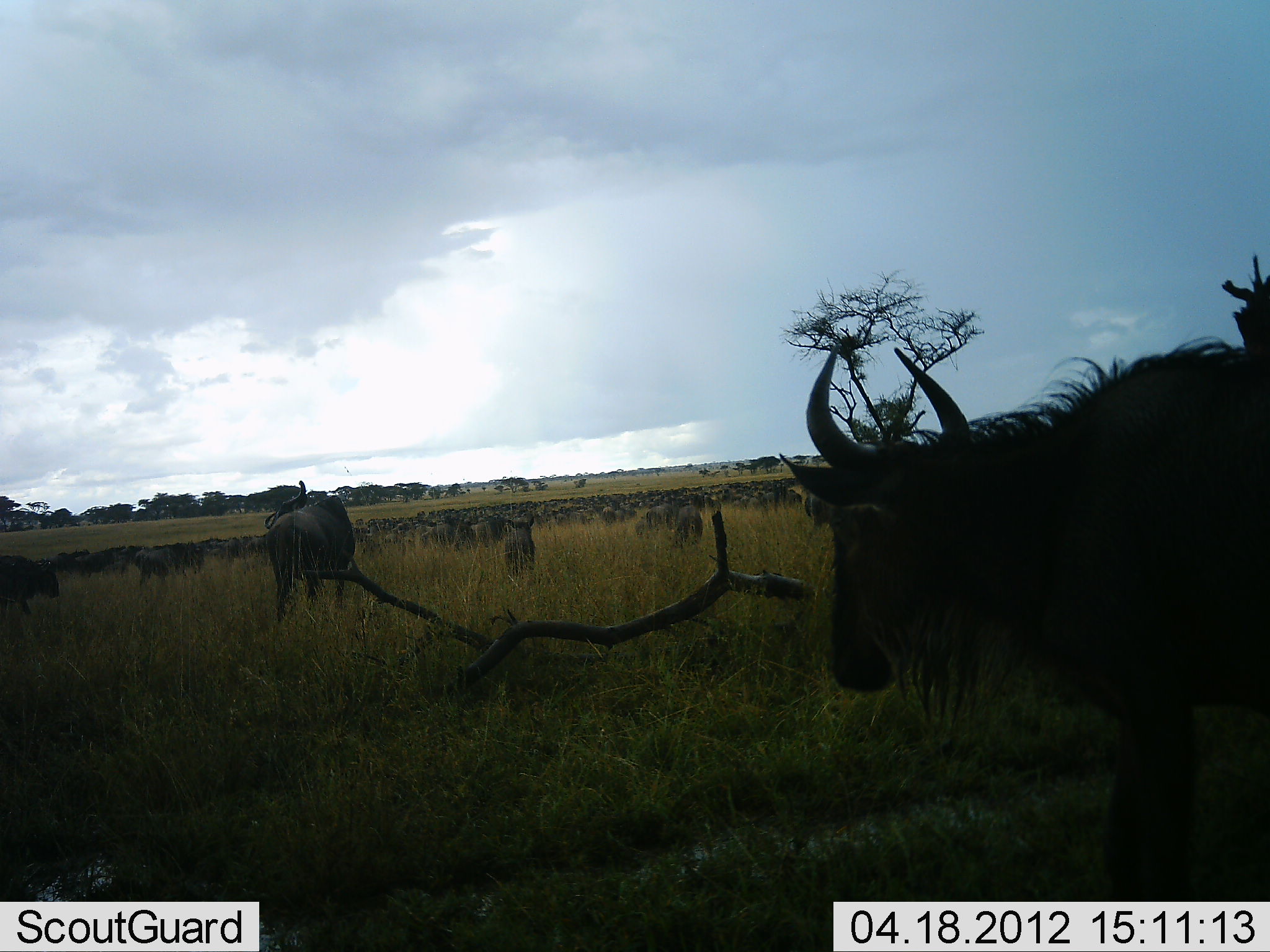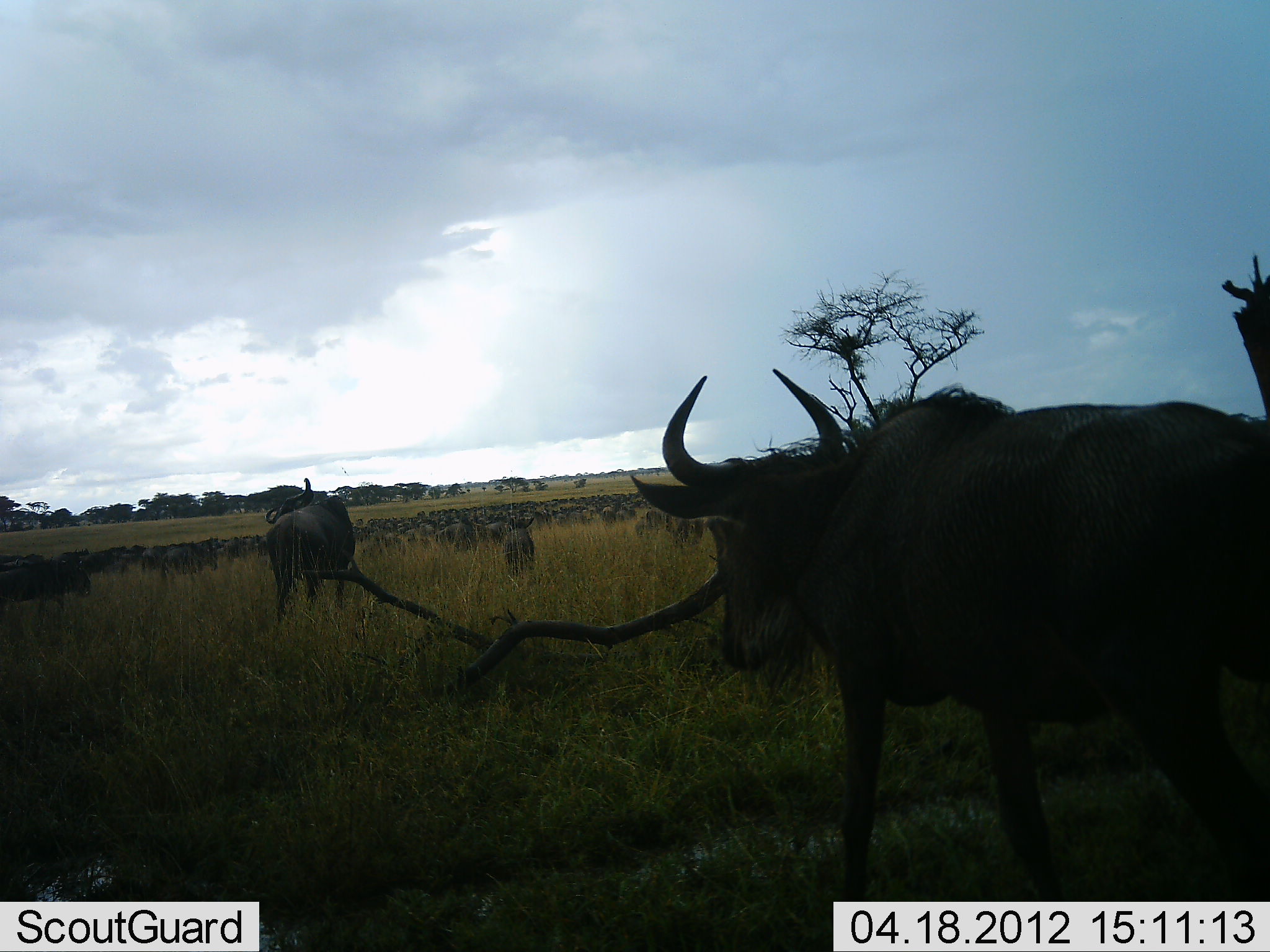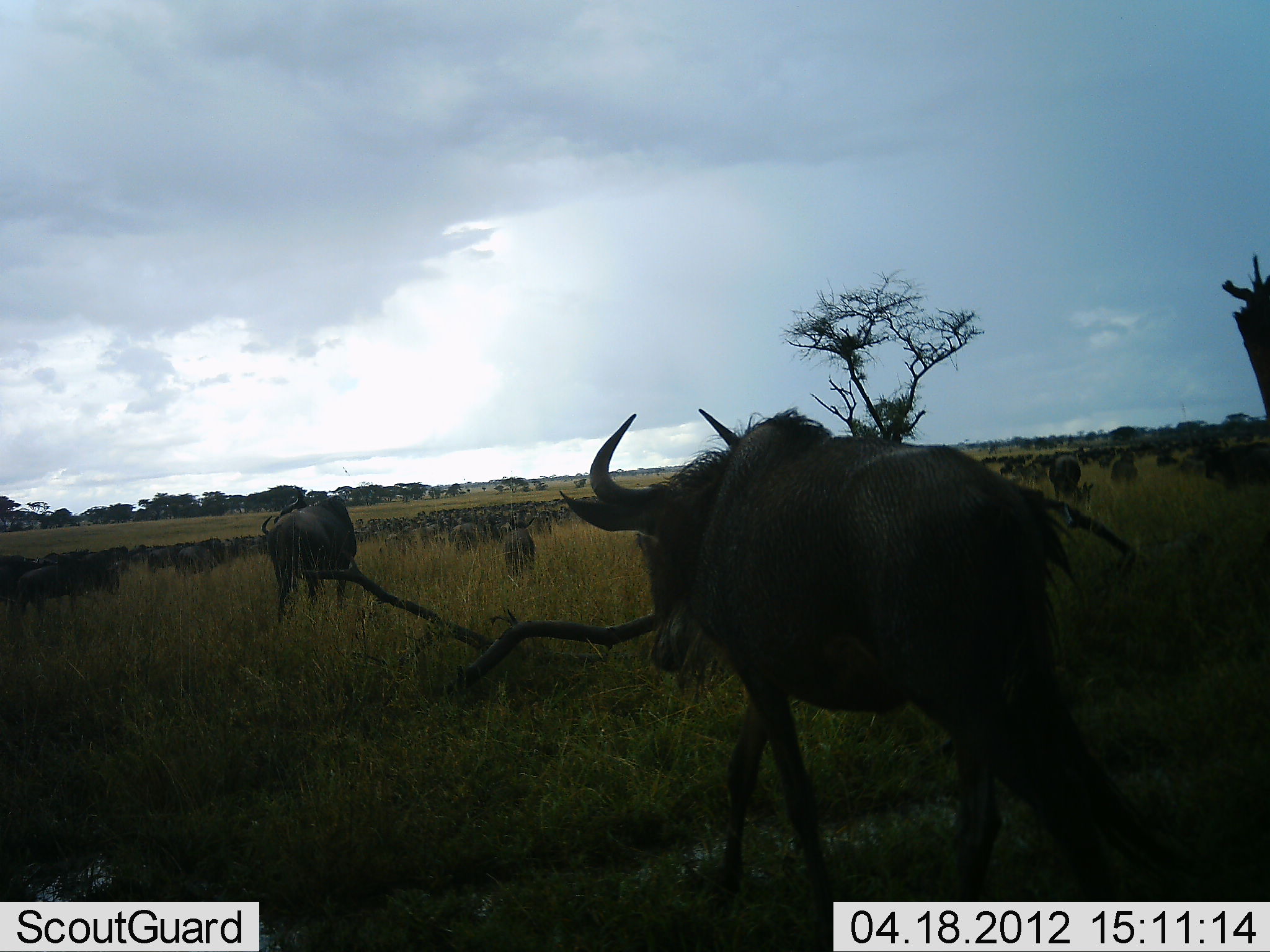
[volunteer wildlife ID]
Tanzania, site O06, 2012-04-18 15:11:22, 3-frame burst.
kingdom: Animalia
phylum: Chordata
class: Mammalia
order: Artiodactyla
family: Bovidae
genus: Connochaetes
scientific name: Connochaetes taurinus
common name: blue wildebeest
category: wildebeest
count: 51+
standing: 52%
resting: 0%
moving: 93%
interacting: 4%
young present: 0%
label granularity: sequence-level